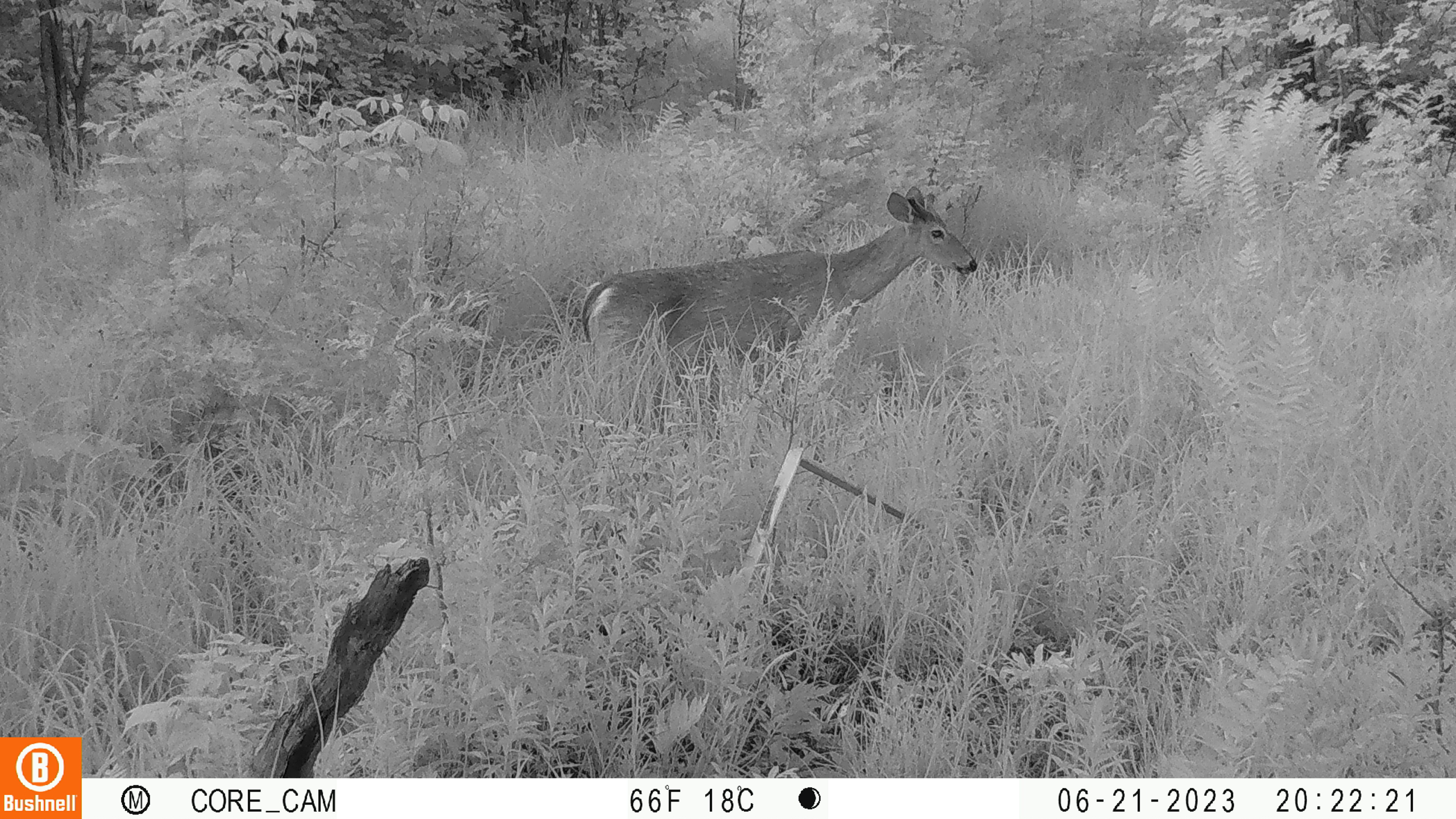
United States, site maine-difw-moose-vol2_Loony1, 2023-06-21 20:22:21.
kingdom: Animalia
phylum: Chordata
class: Mammalia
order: Artiodactyla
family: Cervidae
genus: Odocoileus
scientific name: Odocoileus virginianus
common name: white-tailed deer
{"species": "white-tailed deer (Odocoileus virginianus)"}